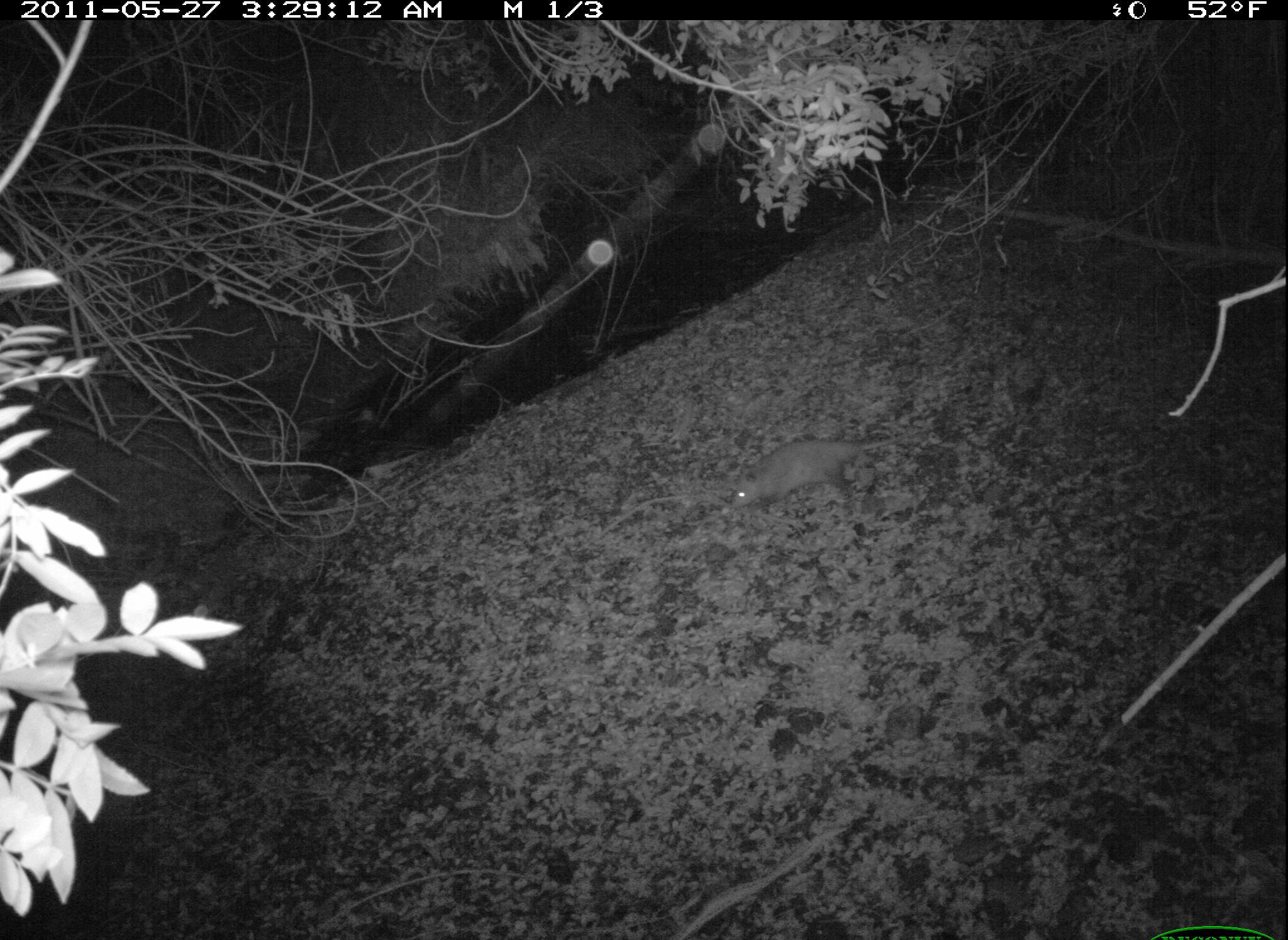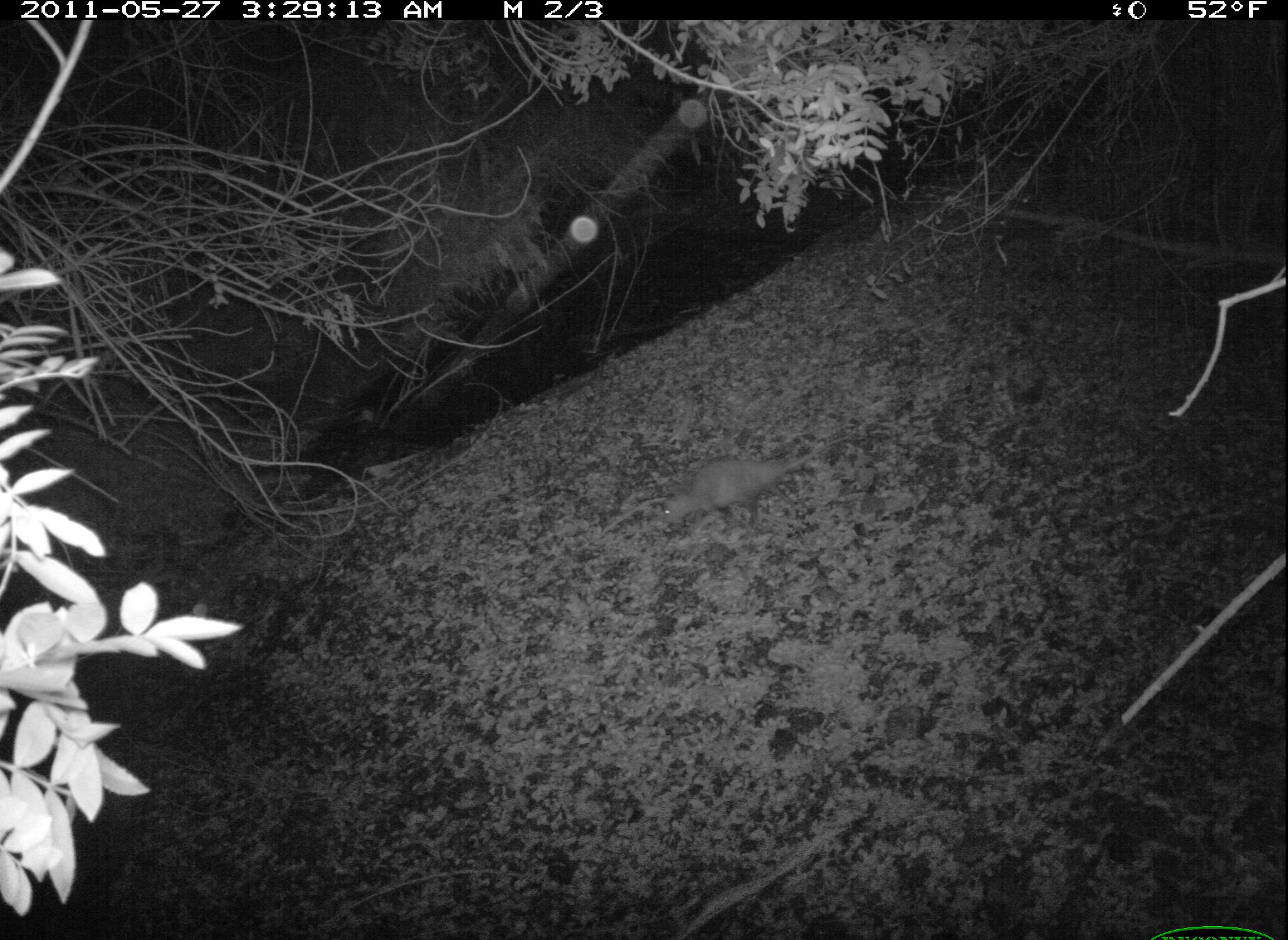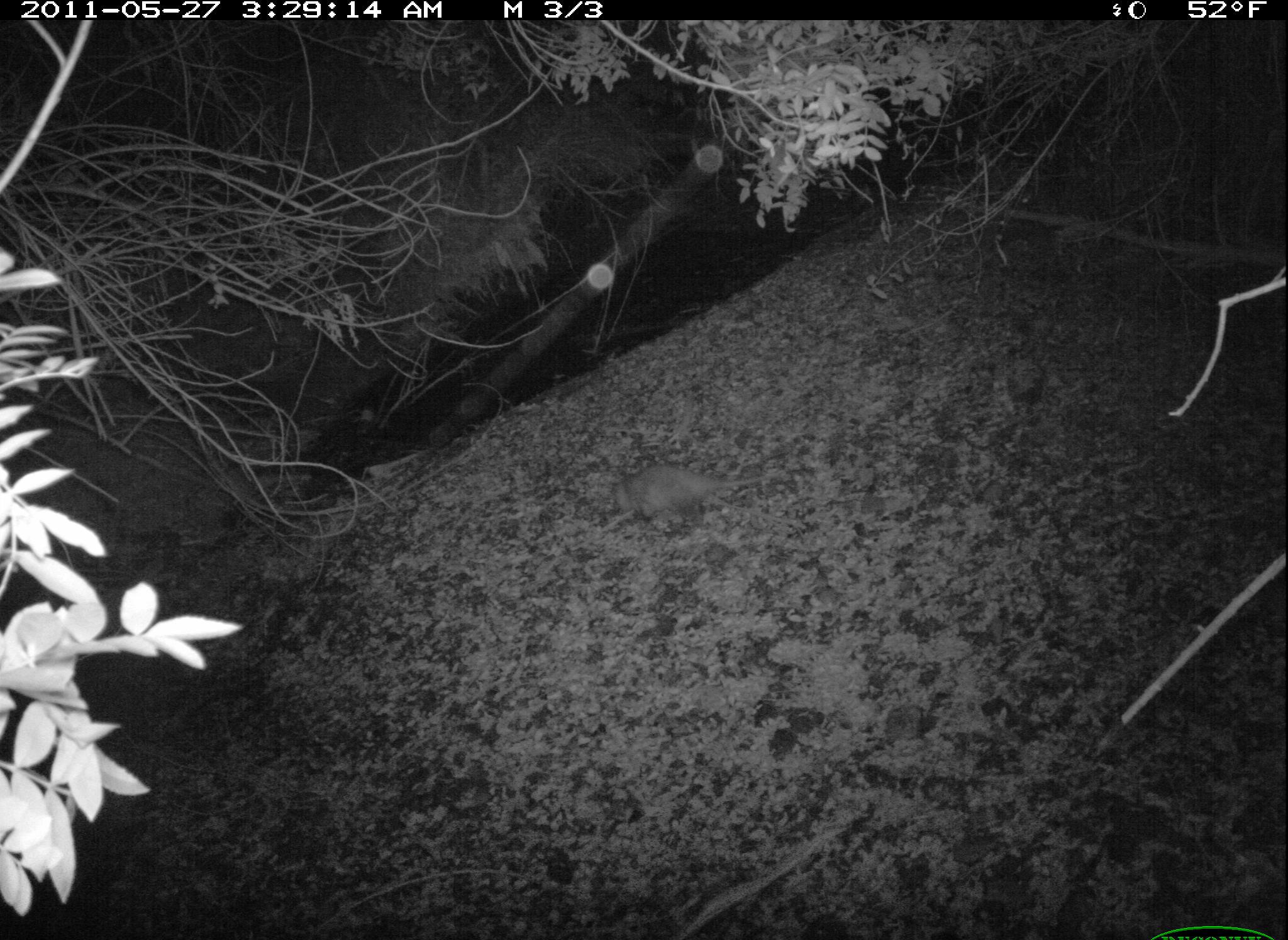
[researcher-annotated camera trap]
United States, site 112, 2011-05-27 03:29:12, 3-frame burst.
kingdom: Animalia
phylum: Chordata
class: Mammalia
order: Didelphimorphia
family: Didelphidae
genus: Didelphis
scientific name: Didelphis virginiana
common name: virginia opossum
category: opossum